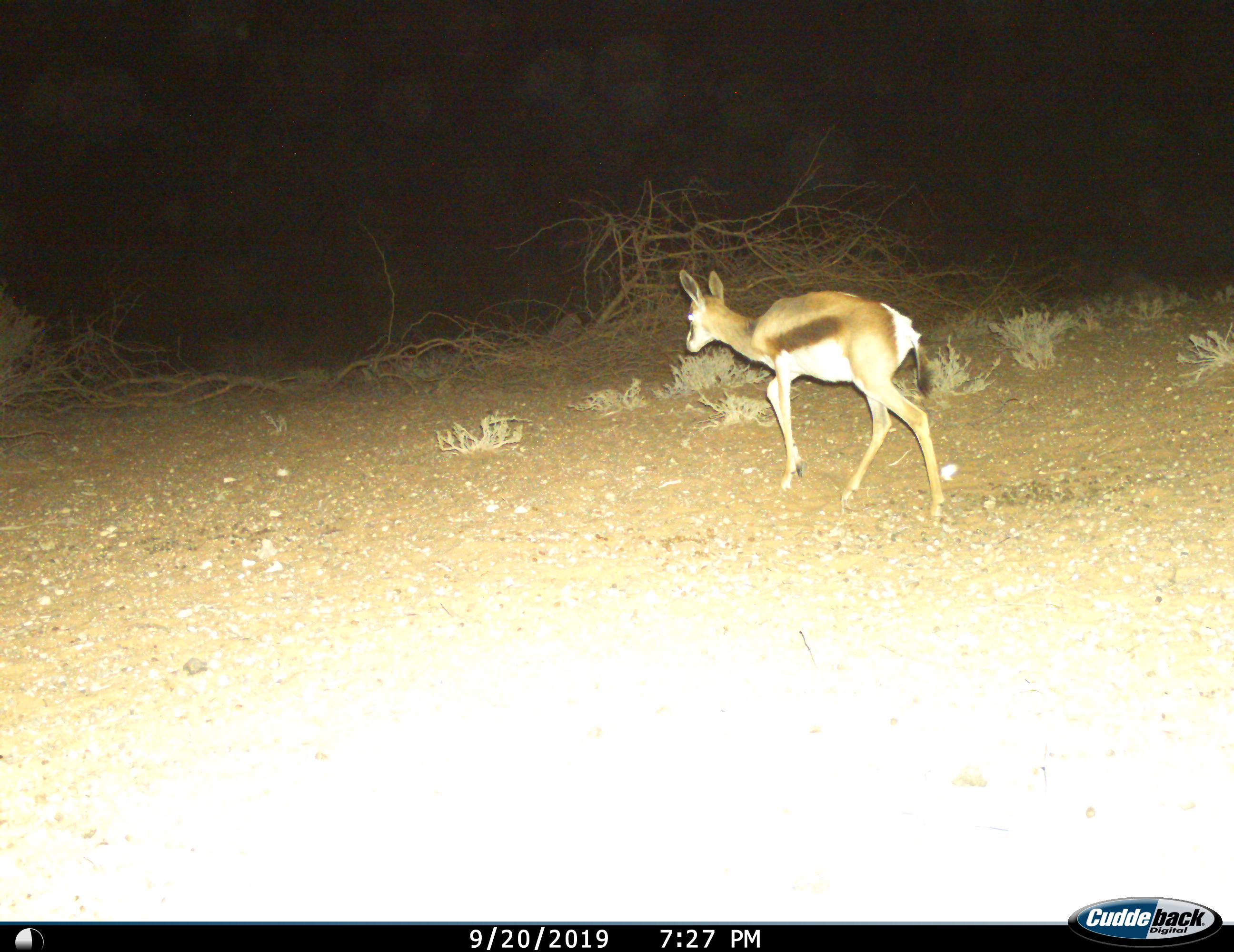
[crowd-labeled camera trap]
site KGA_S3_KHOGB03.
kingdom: Animalia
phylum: Chordata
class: Mammalia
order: Artiodactyla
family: Bovidae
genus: Antidorcas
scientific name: Antidorcas marsupialis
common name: springbok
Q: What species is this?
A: Springbok (Antidorcas marsupialis).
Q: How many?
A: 1.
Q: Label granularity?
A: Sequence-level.